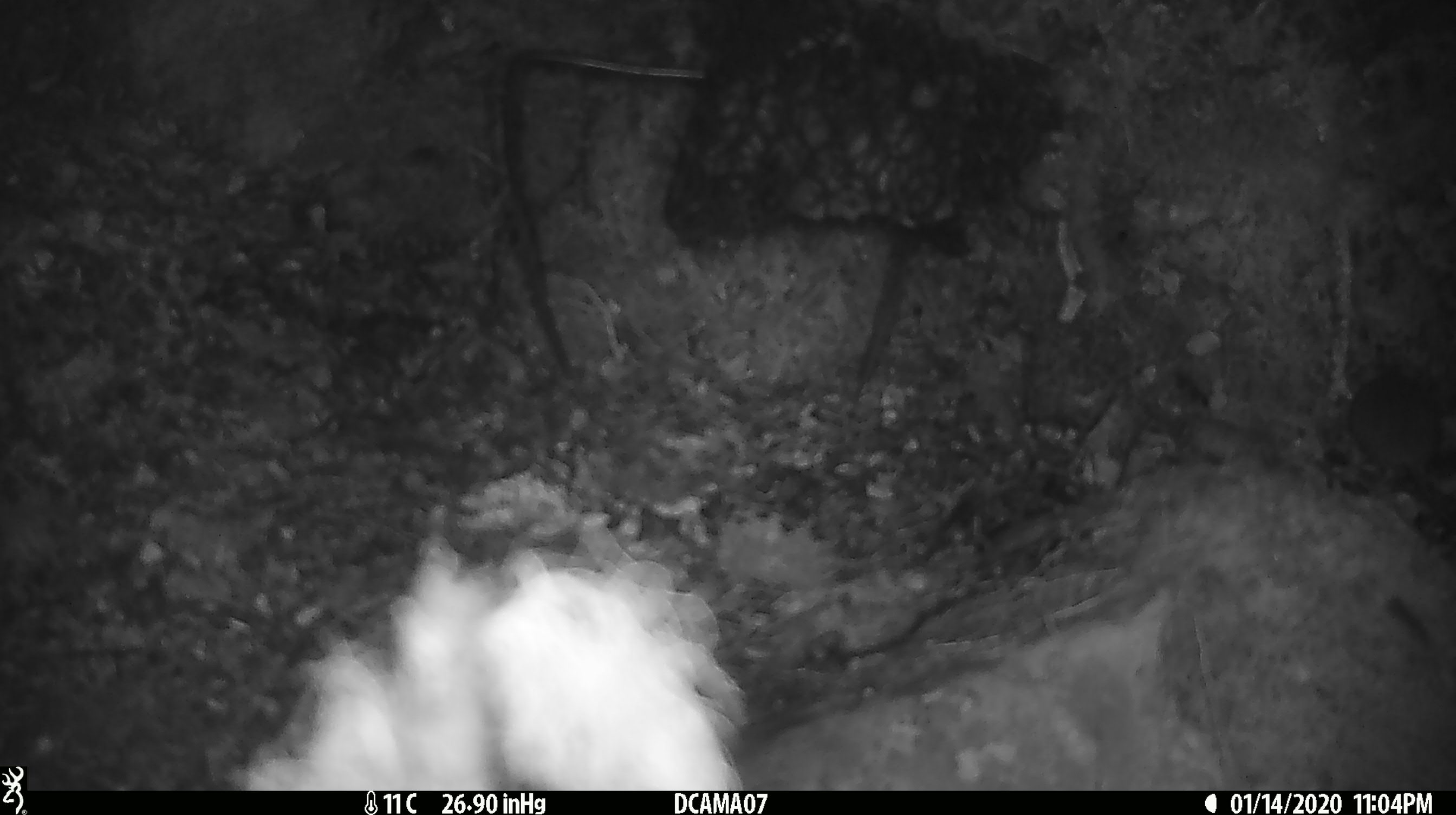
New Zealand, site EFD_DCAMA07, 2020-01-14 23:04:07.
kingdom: Animalia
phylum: Chordata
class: Mammalia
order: Rodentia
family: Muridae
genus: Mus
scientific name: Mus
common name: mouse